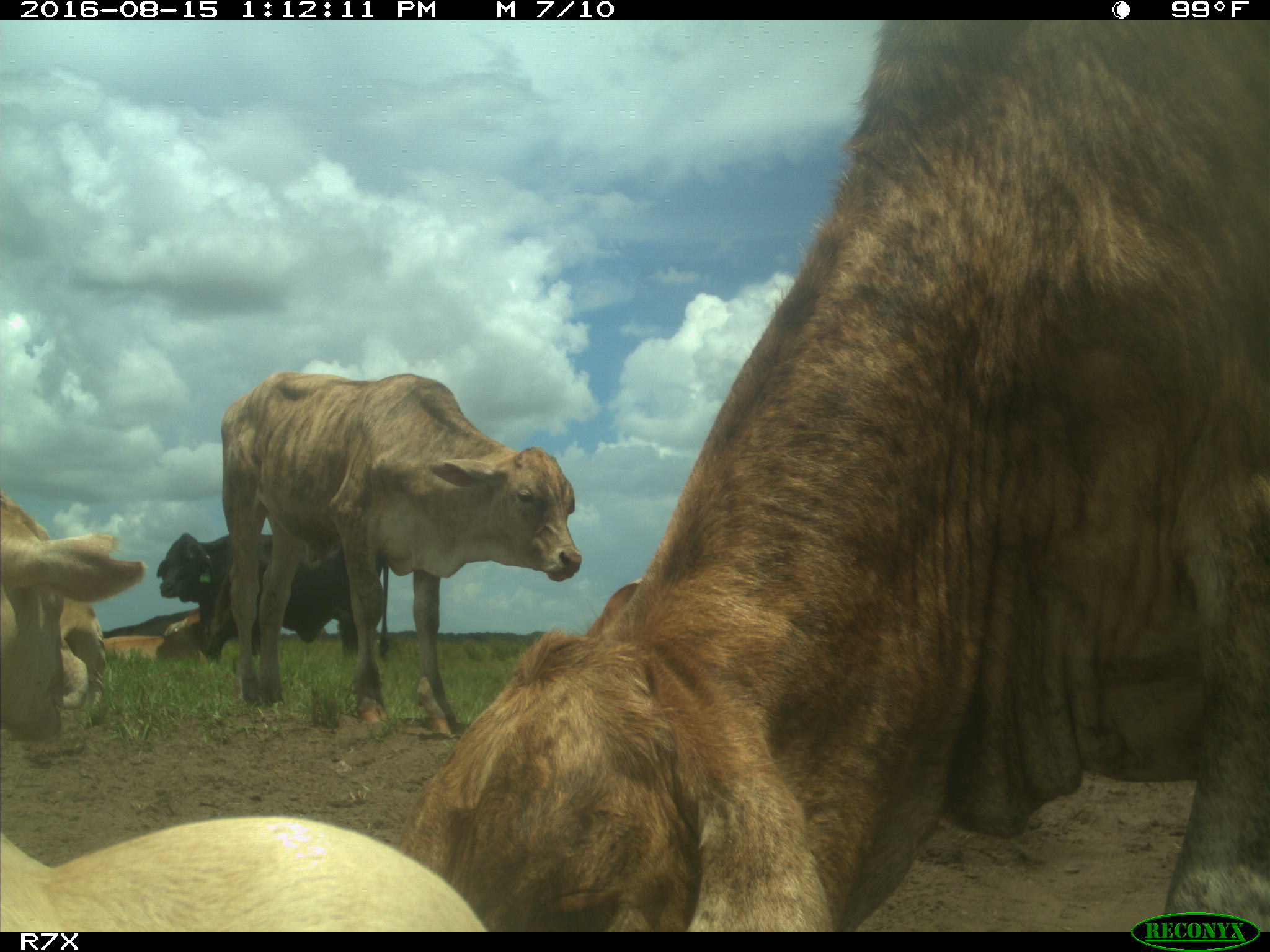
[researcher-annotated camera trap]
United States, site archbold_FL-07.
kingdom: Animalia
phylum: Chordata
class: Mammalia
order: Artiodactyla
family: Bovidae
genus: Bos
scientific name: Bos taurus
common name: domestic cow